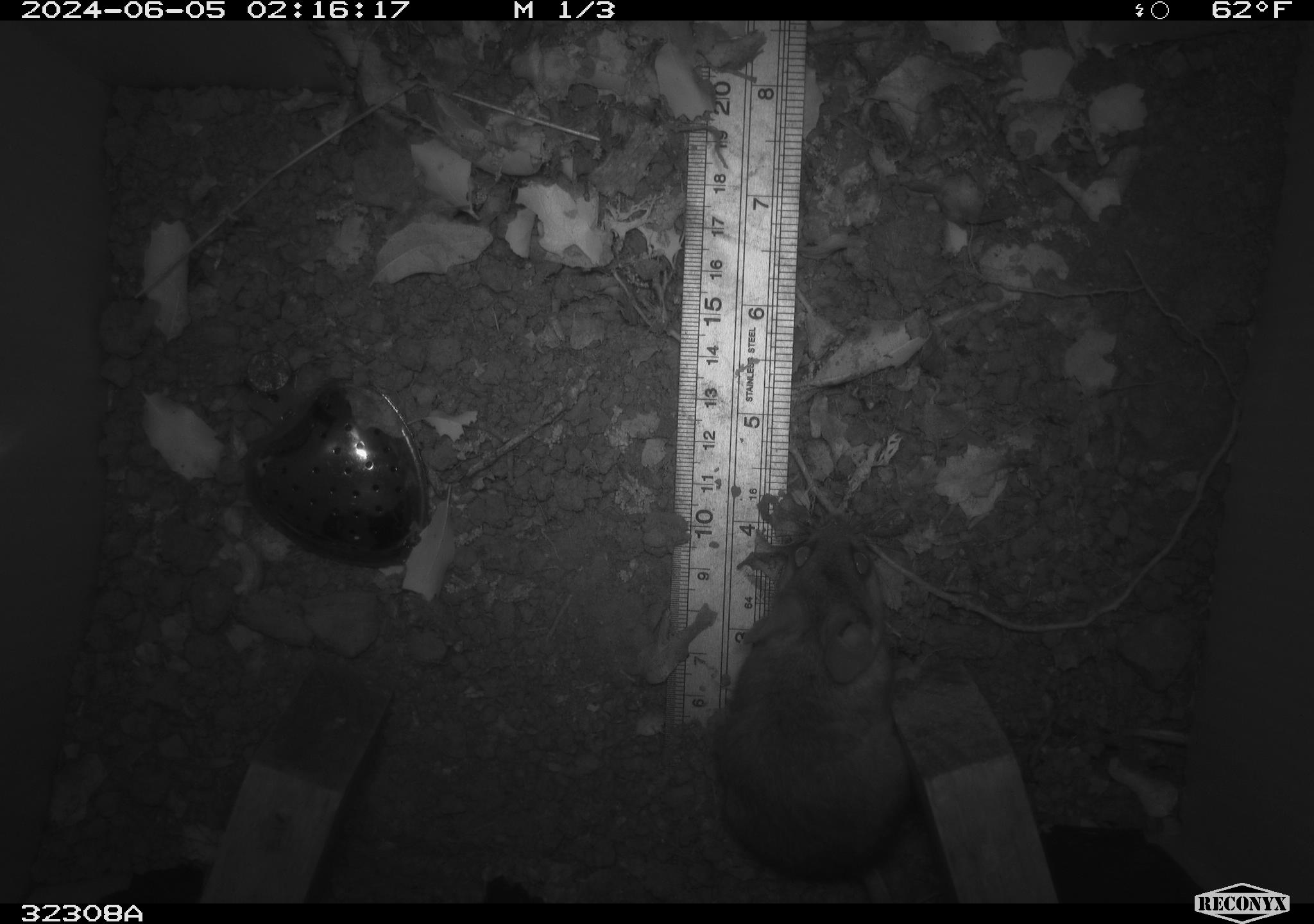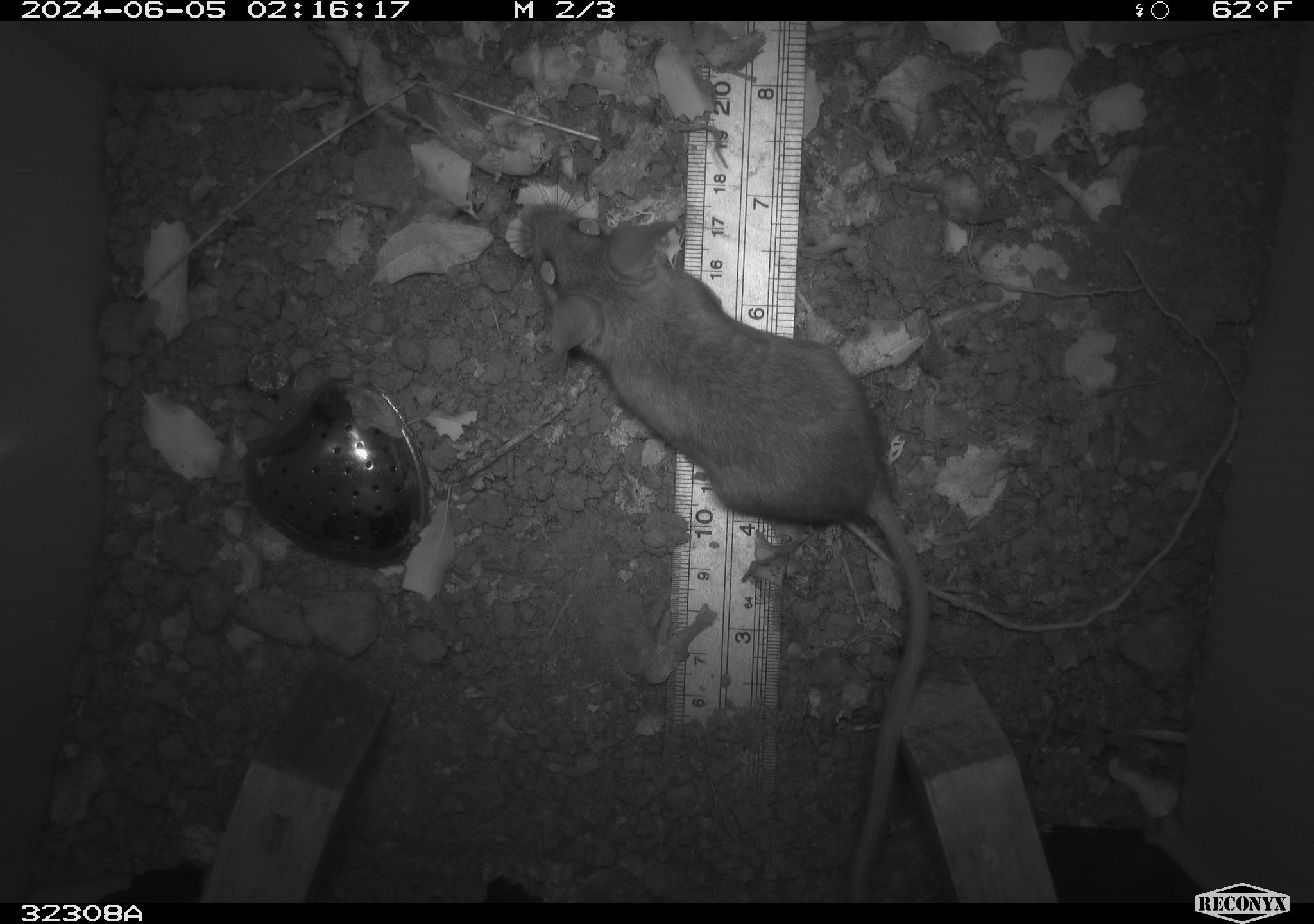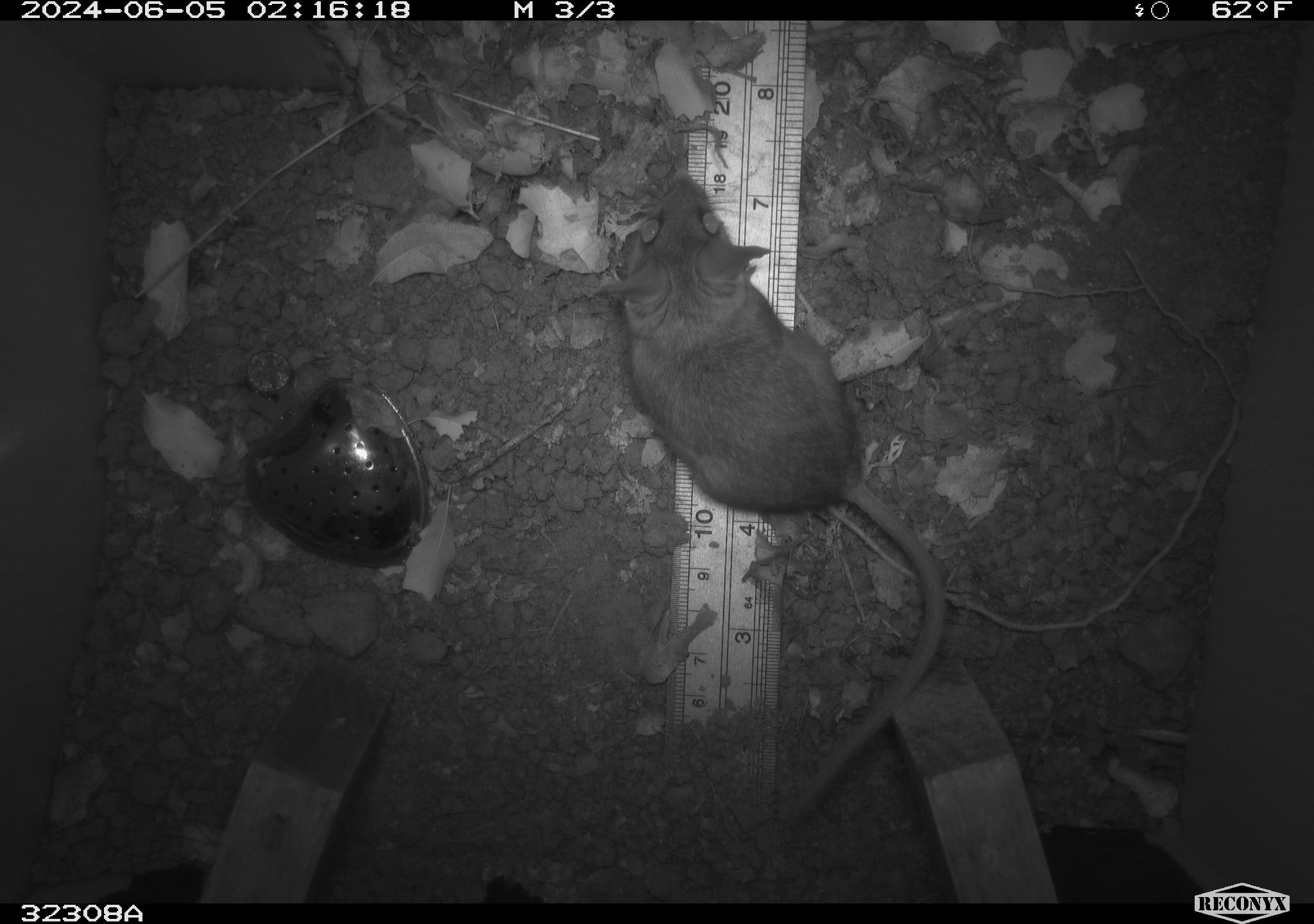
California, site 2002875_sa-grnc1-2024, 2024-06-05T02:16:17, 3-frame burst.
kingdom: Animalia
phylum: Chordata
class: Mammalia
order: Rodentia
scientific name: Rodentia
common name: rodent